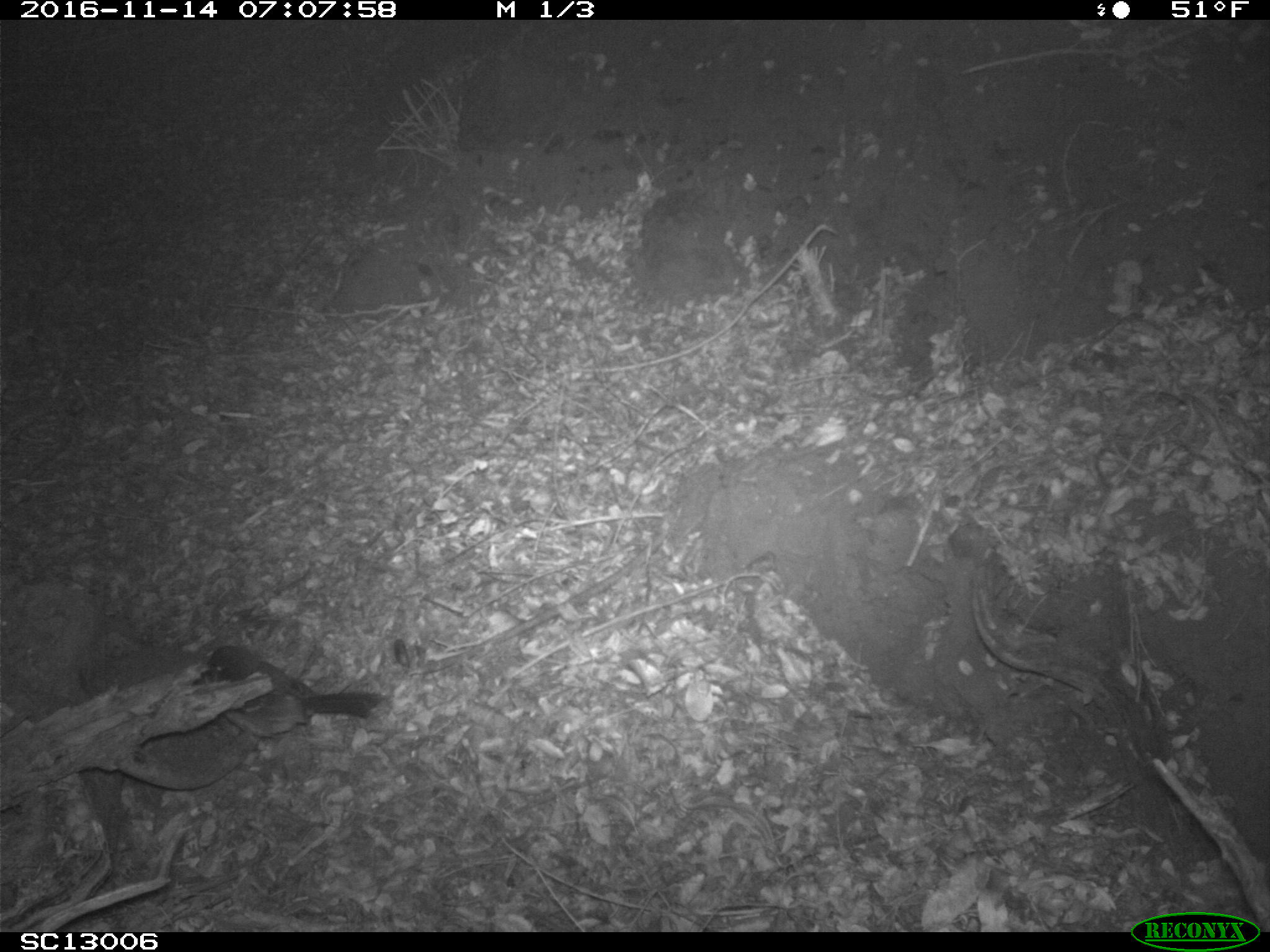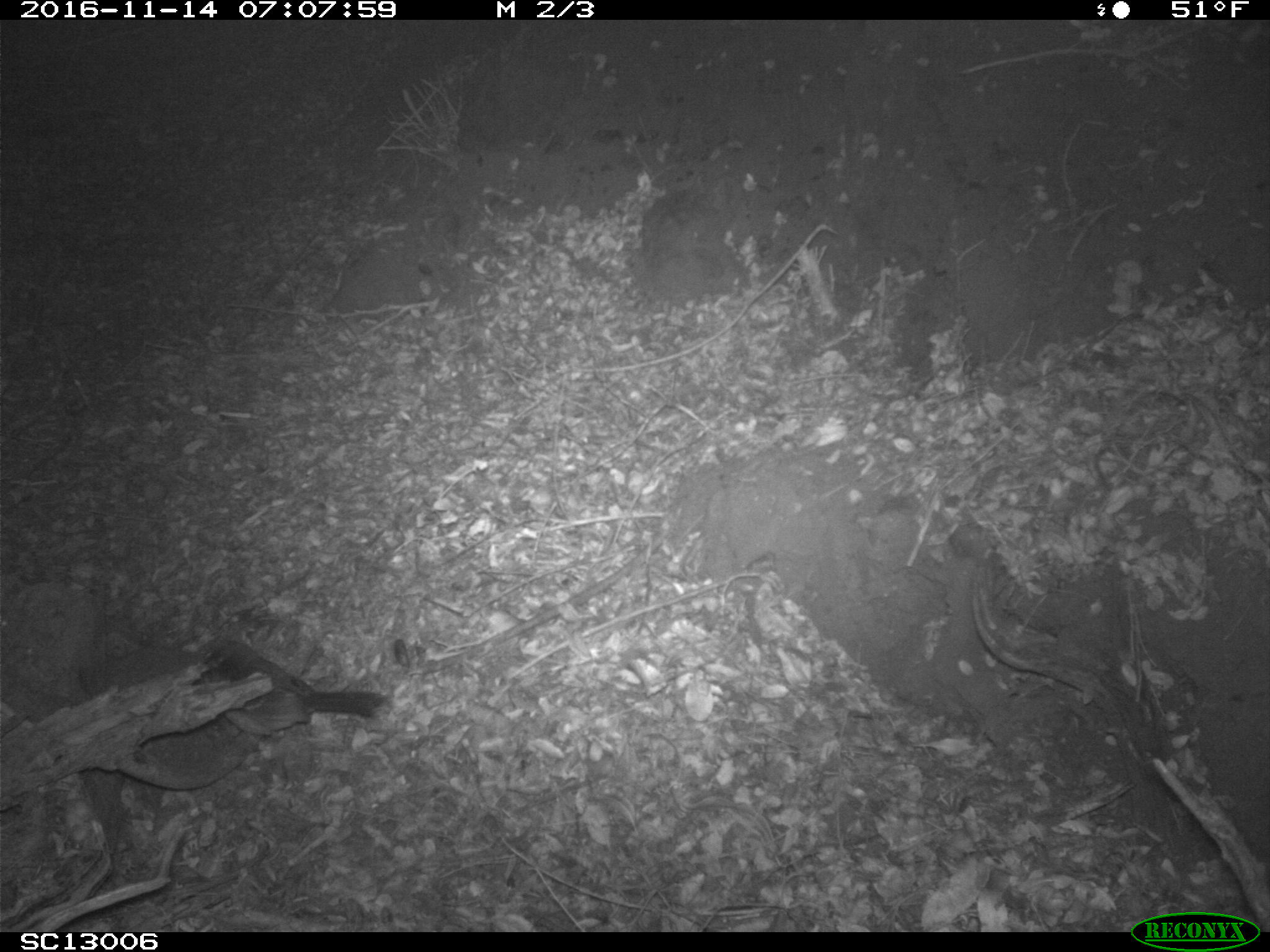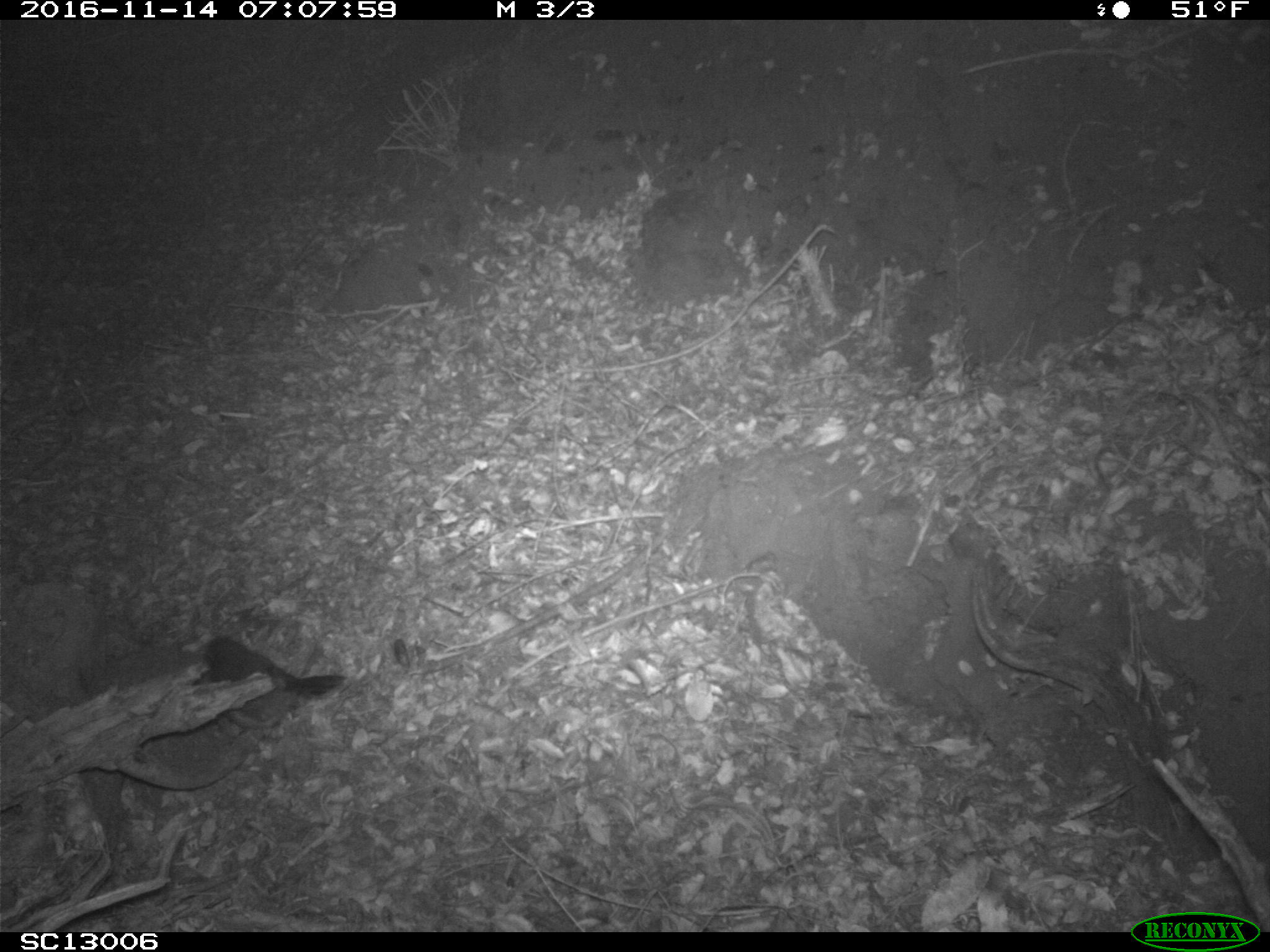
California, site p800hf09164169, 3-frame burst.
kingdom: Animalia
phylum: Chordata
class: Aves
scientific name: Aves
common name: bird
Bird (Aves).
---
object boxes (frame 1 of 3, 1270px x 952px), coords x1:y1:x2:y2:
bird: 196:645:386:766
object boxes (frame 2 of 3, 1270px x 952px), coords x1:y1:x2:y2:
bird: 192:638:385:753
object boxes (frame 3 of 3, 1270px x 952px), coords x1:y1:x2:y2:
bird: 185:635:347:731